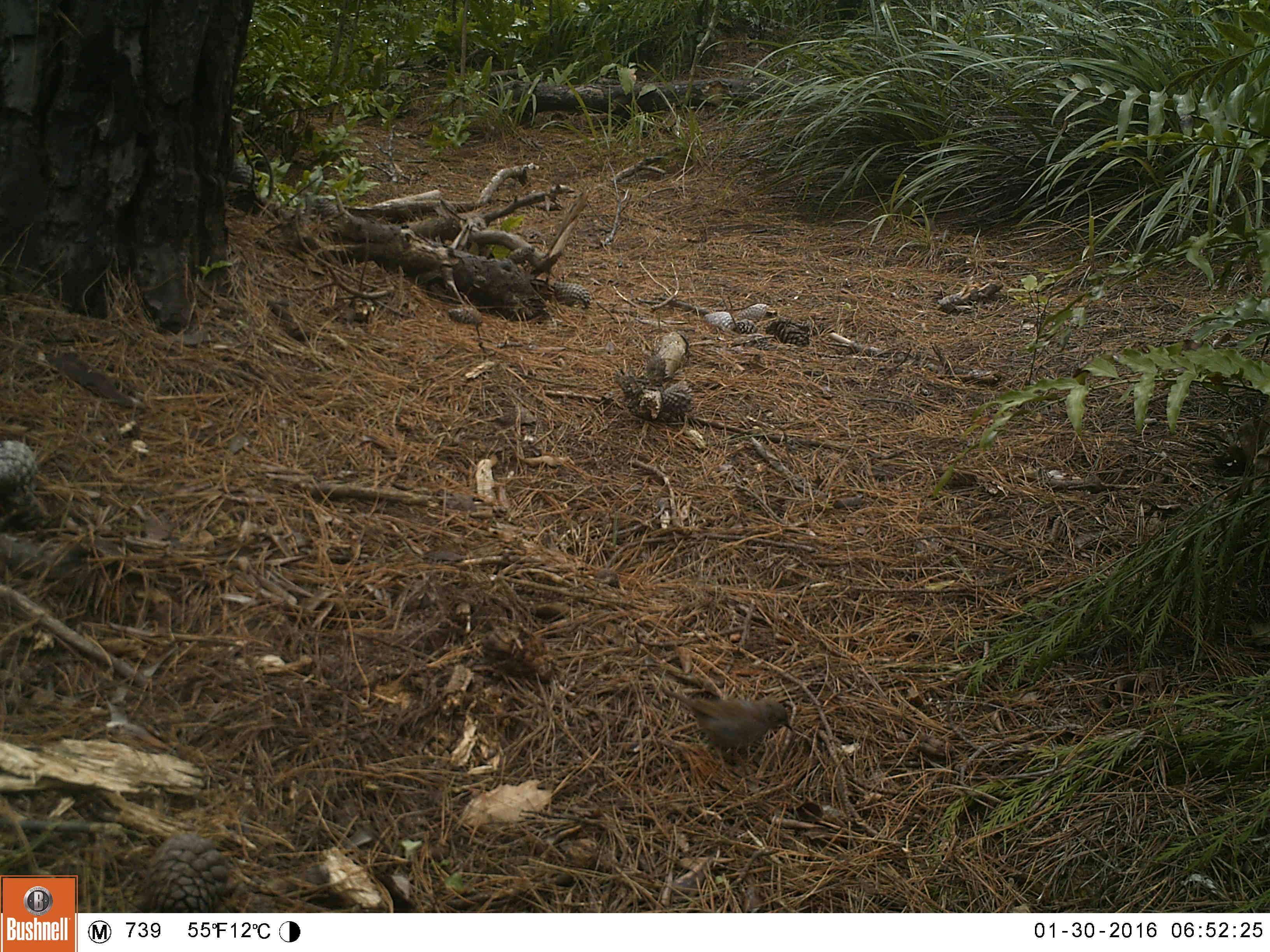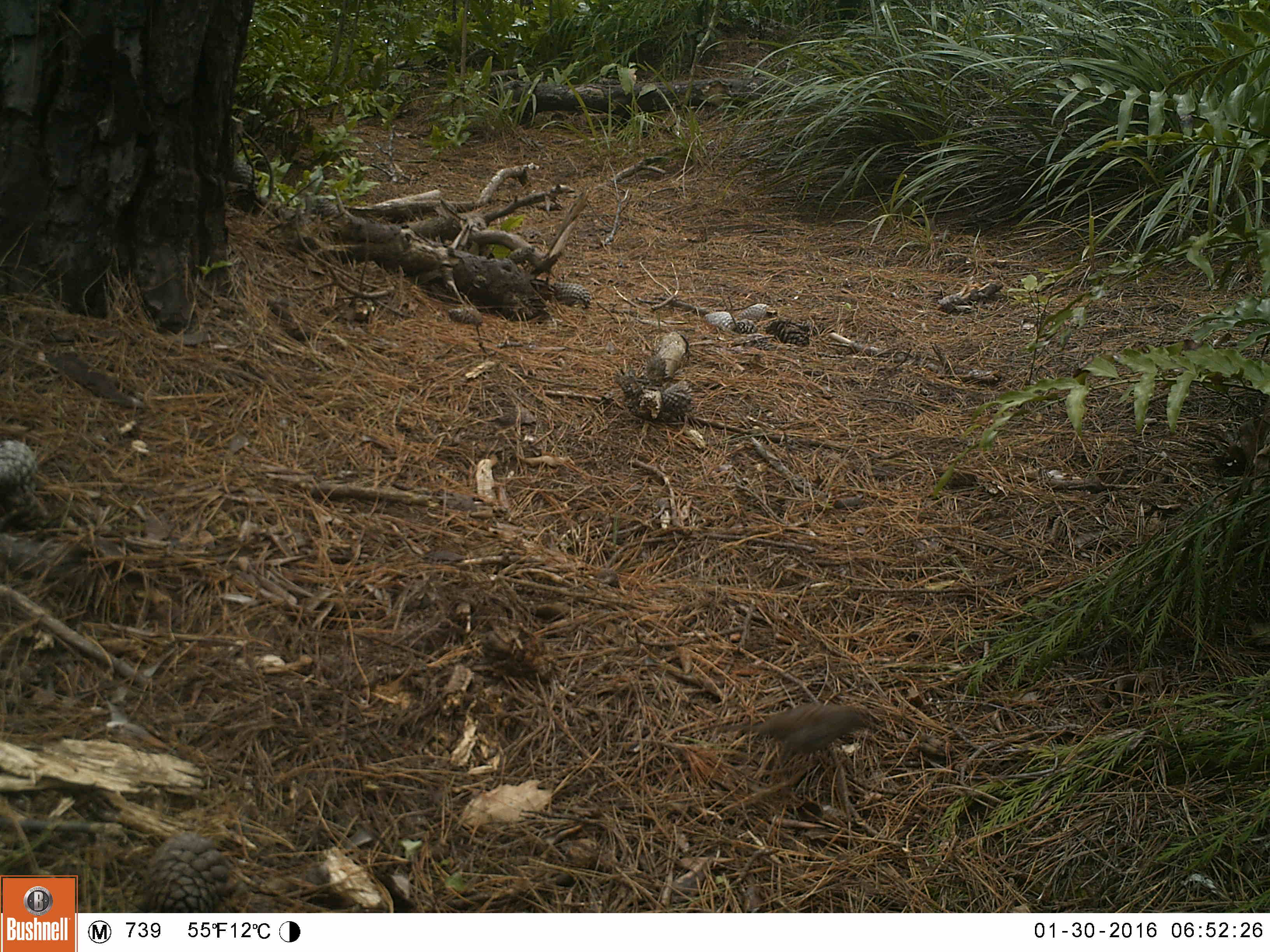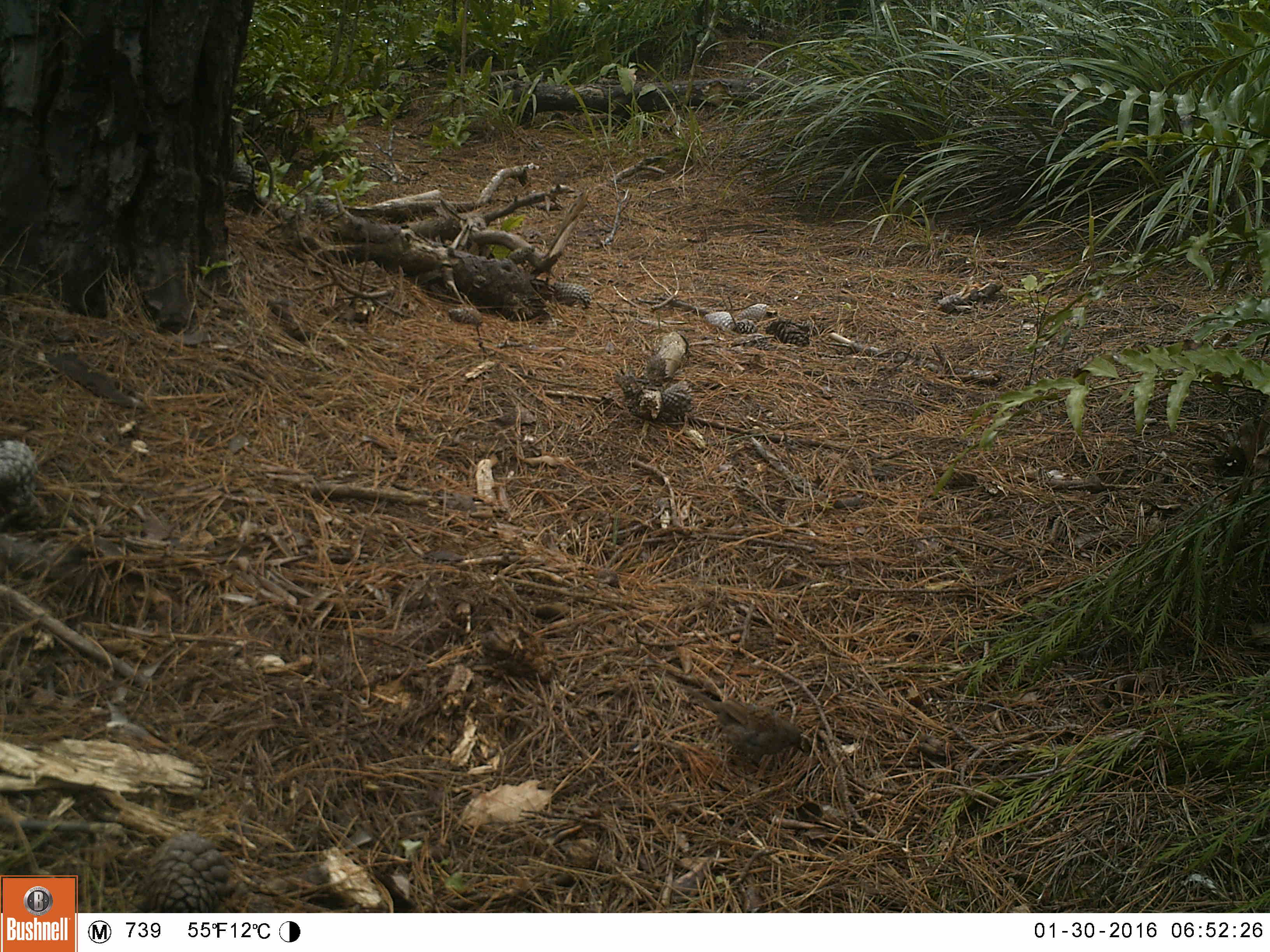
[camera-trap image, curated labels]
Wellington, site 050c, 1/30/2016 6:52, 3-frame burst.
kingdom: Animalia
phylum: Chordata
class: Aves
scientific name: Aves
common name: bird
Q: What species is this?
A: Bird (Aves).